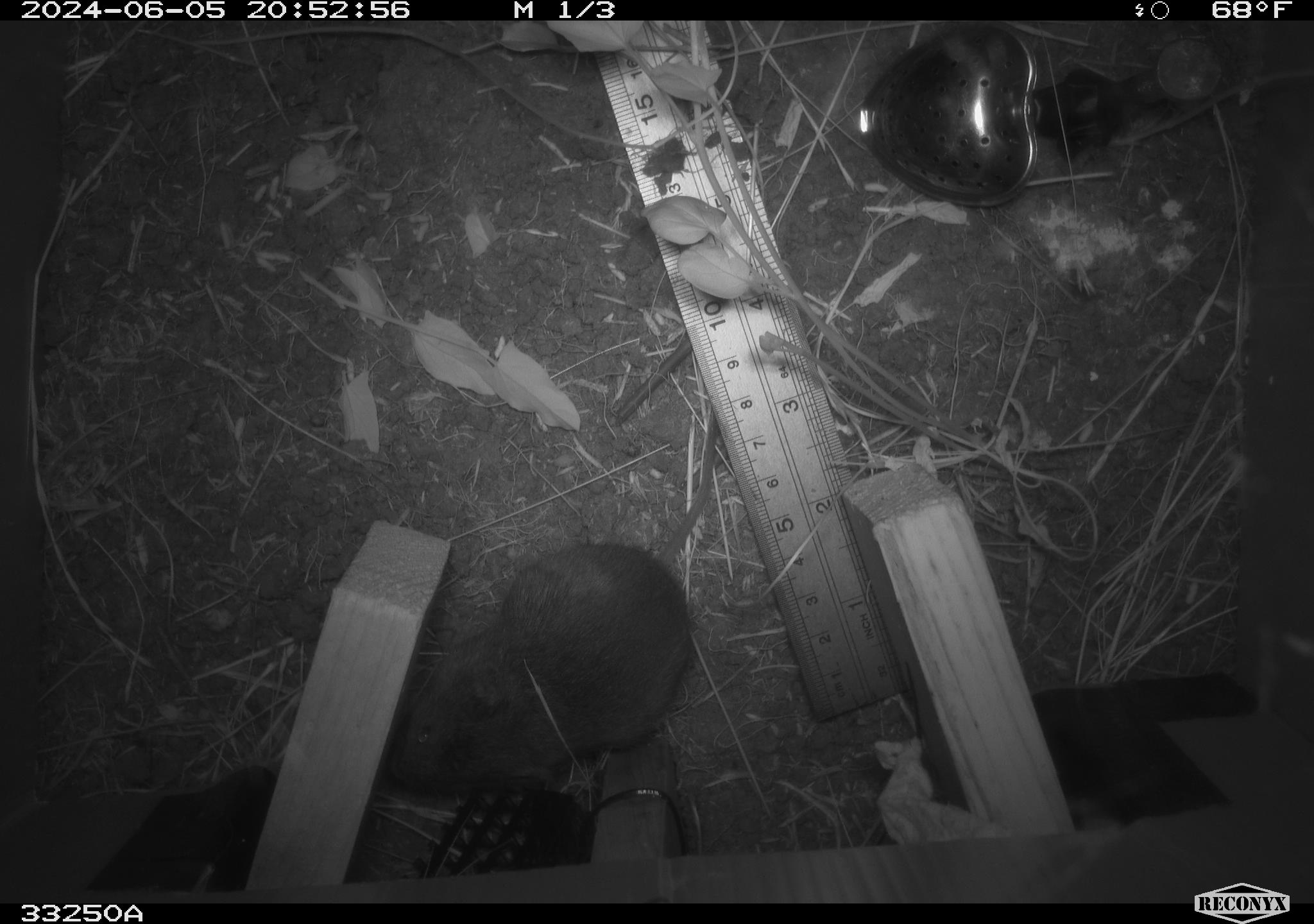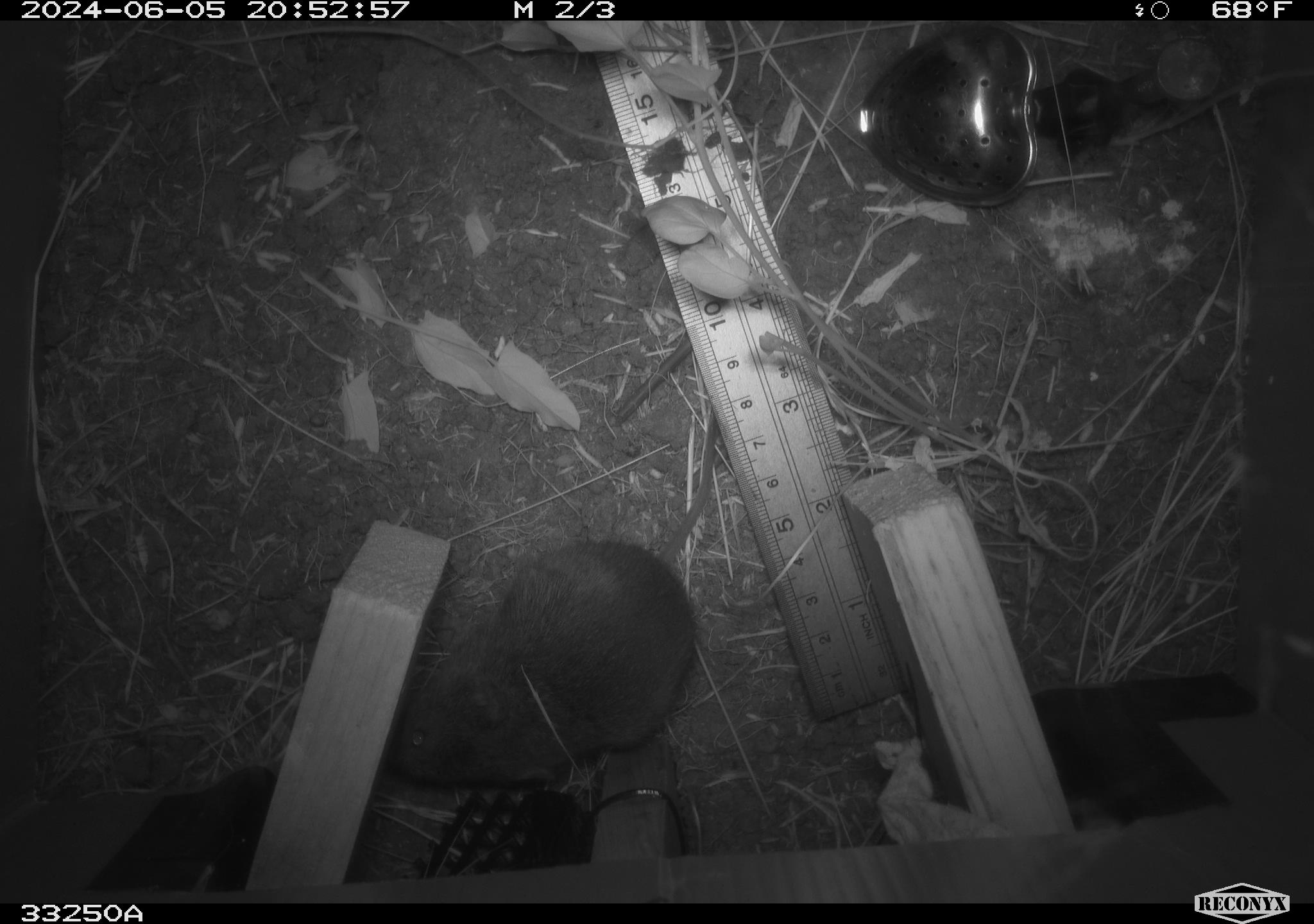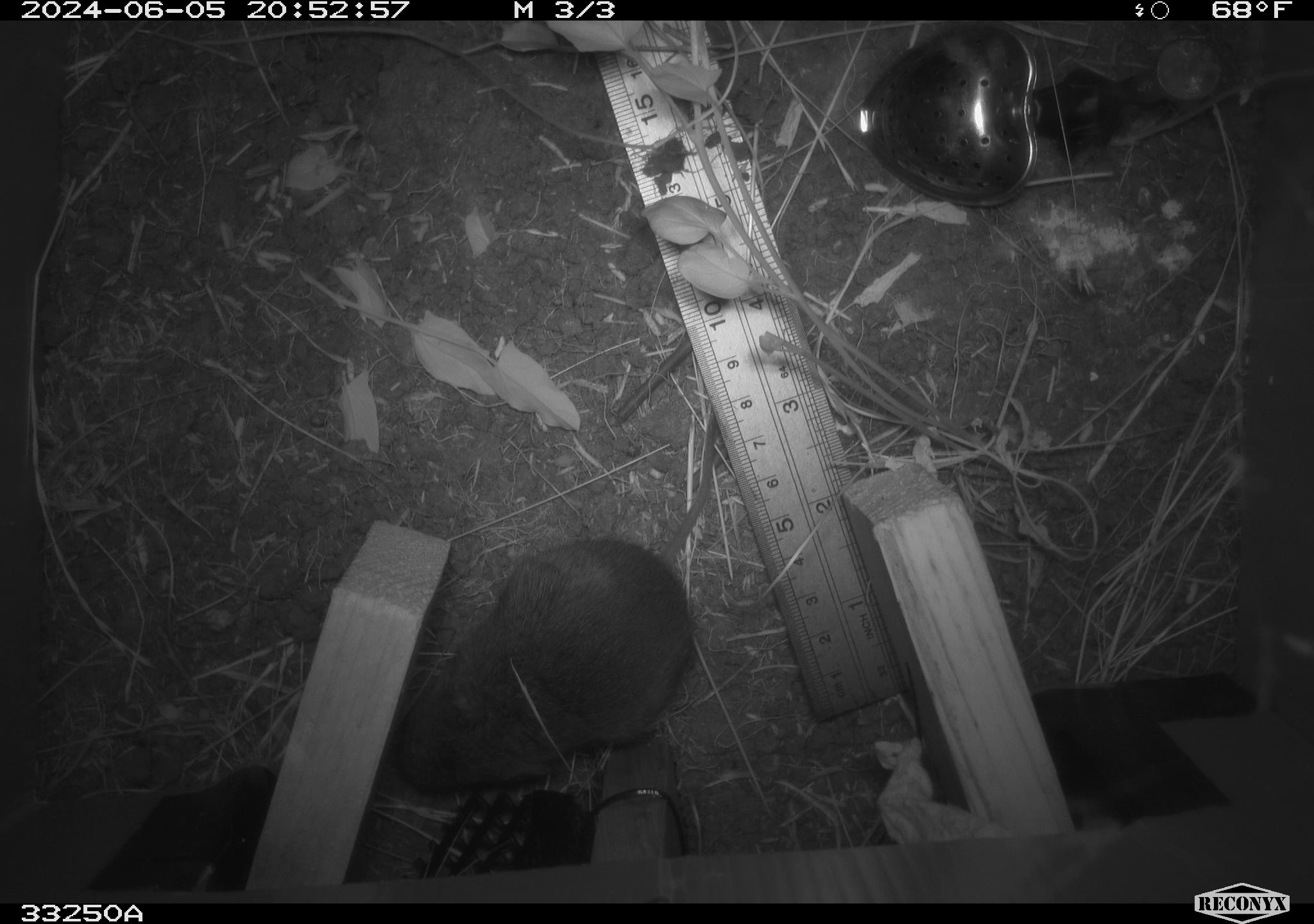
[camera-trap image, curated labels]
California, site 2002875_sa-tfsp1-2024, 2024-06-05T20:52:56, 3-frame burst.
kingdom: Animalia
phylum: Chordata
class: Mammalia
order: Rodentia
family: Cricetidae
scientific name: Arvicolinae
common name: voles, lemmings, and muskrats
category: arvicolinae subfamily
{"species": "arvicolinae subfamily (voles, lemmings, and muskrats) (Arvicolinae)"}